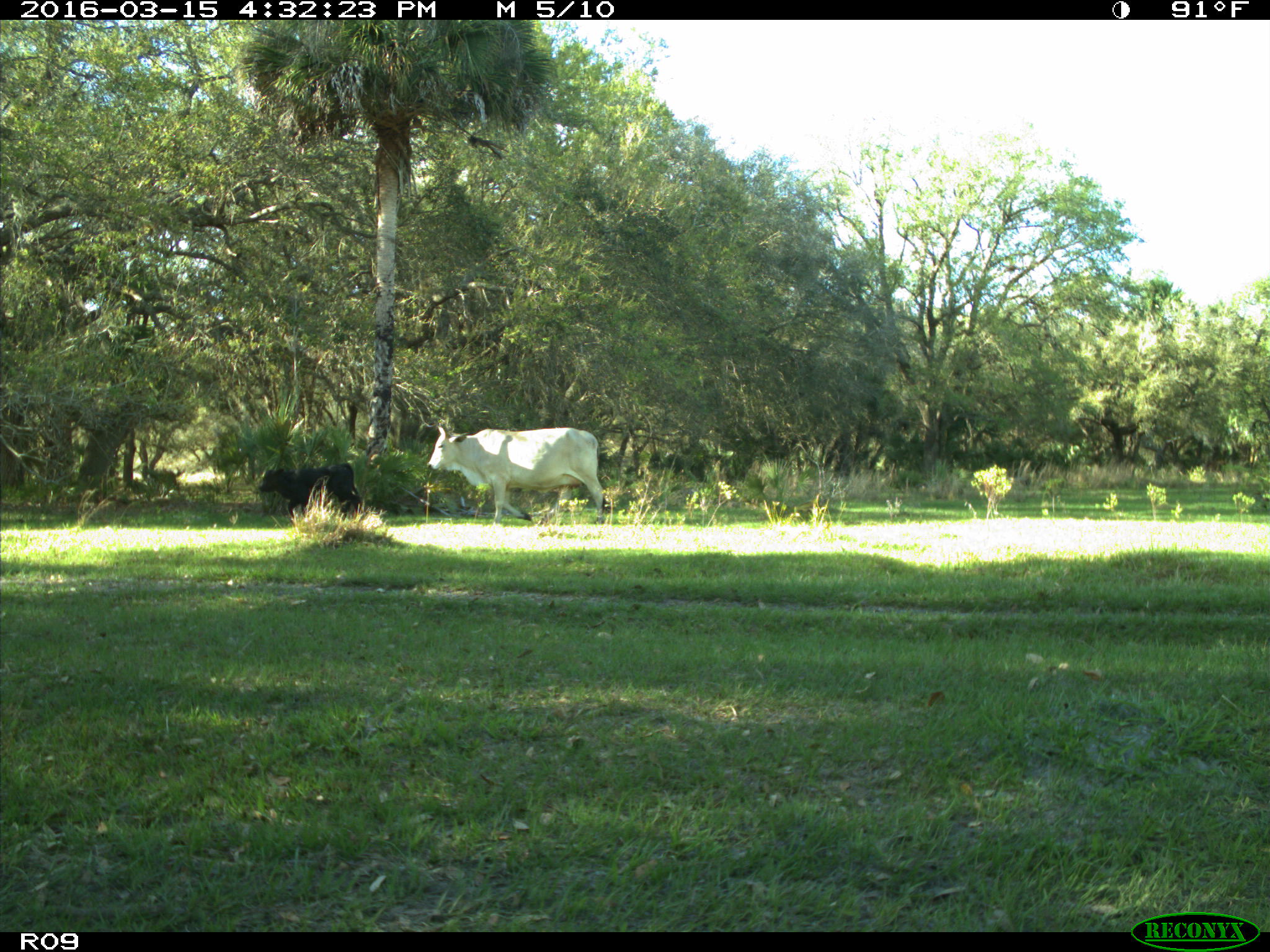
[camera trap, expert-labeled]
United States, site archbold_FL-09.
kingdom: Animalia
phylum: Chordata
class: Mammalia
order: Artiodactyla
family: Bovidae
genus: Bos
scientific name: Bos taurus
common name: domestic cow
Bos taurus (domestic cow).